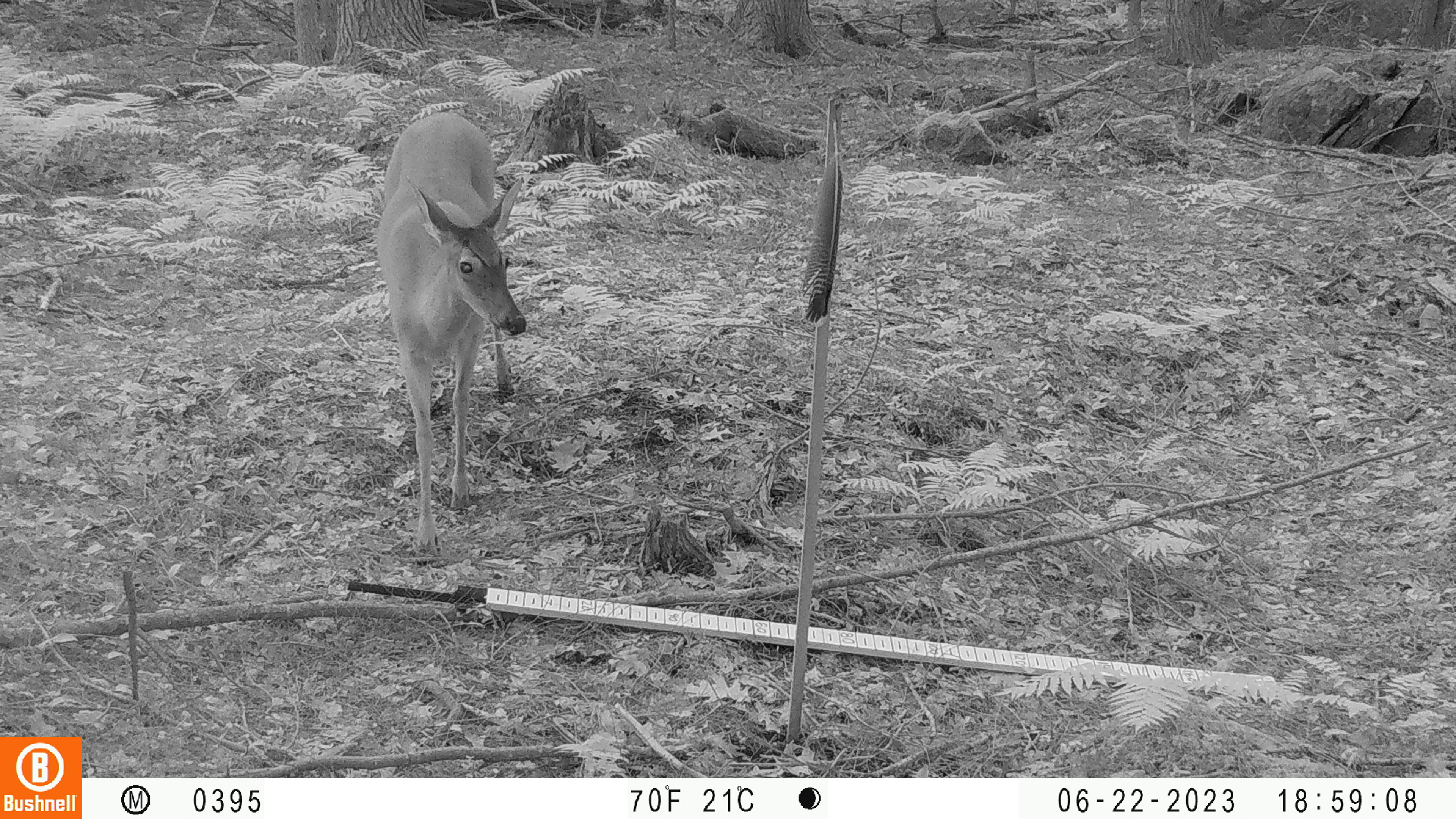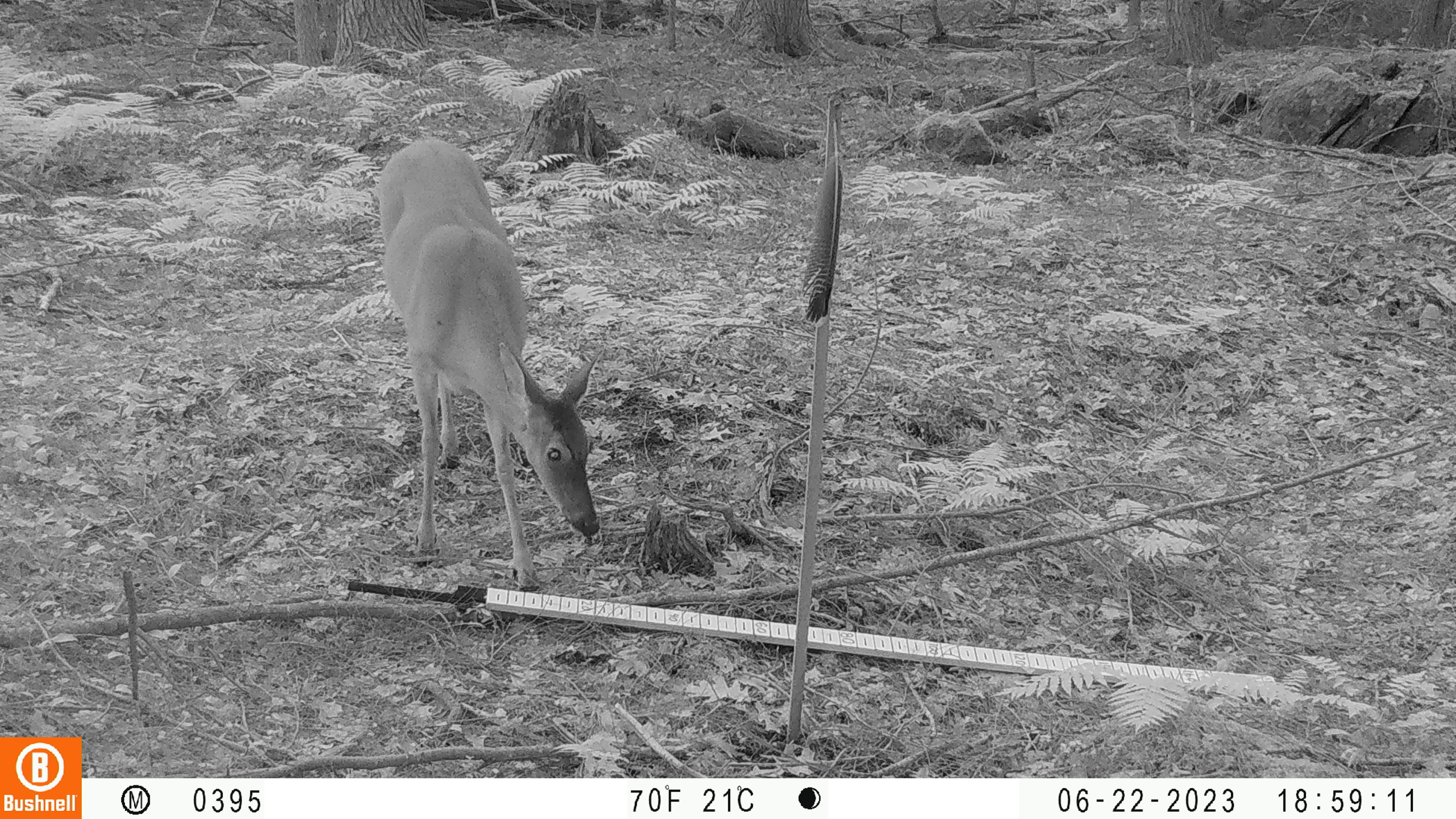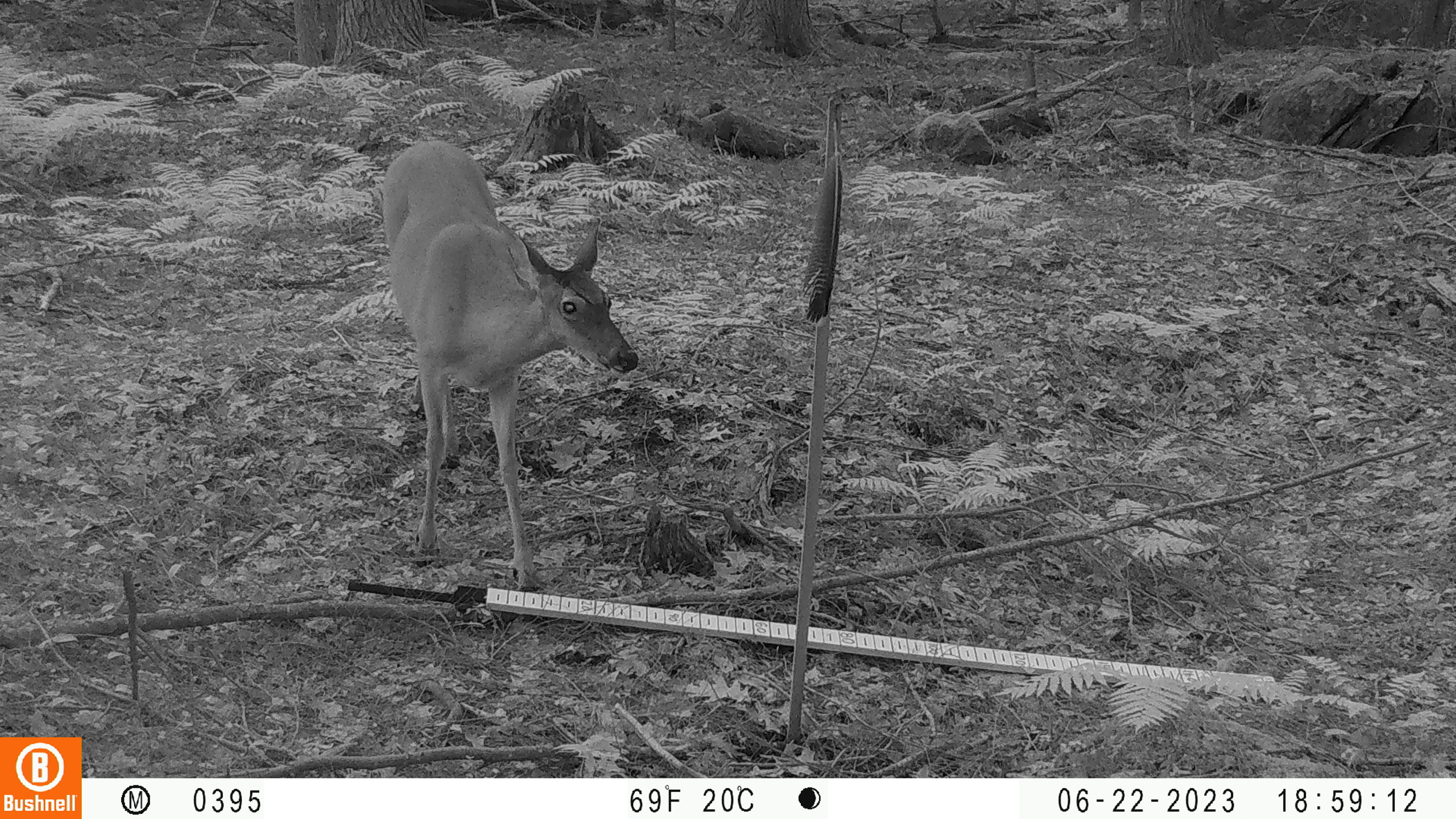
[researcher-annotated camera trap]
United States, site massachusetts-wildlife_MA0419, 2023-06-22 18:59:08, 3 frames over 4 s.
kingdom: Animalia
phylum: Chordata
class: Mammalia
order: Artiodactyla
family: Cervidae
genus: Odocoileus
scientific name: Odocoileus virginianus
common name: white-tailed deer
White-tailed deer (Odocoileus virginianus).